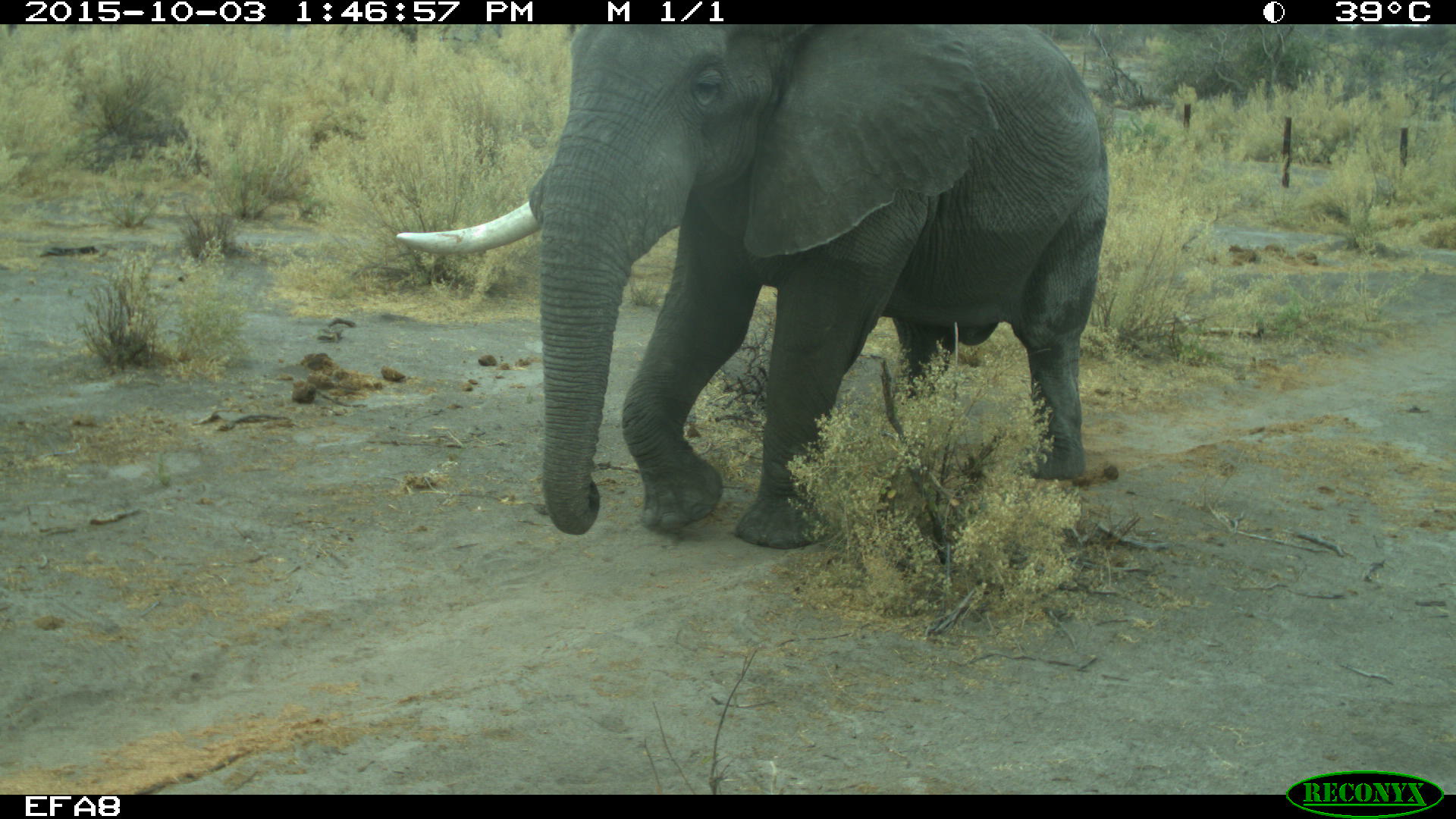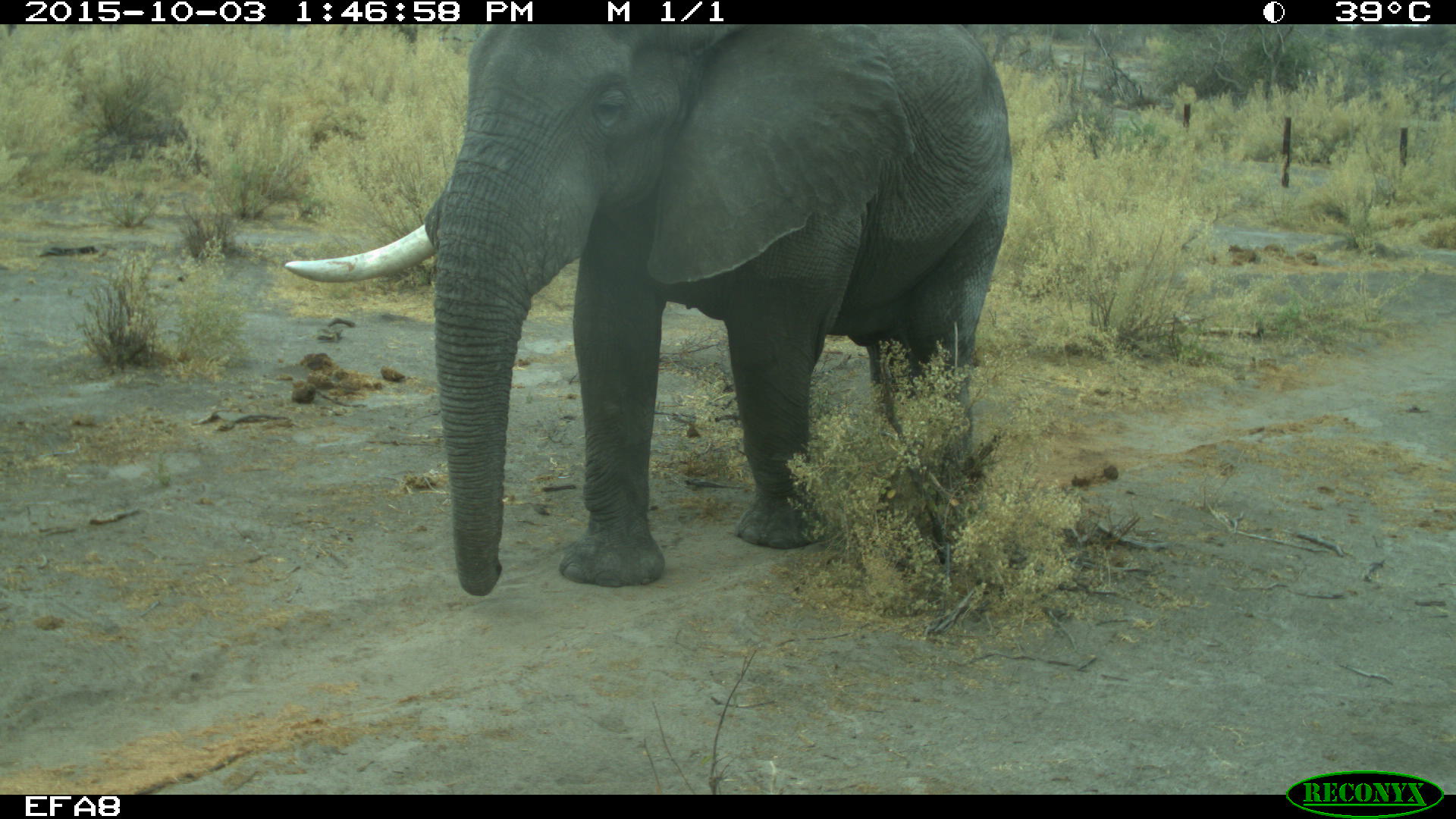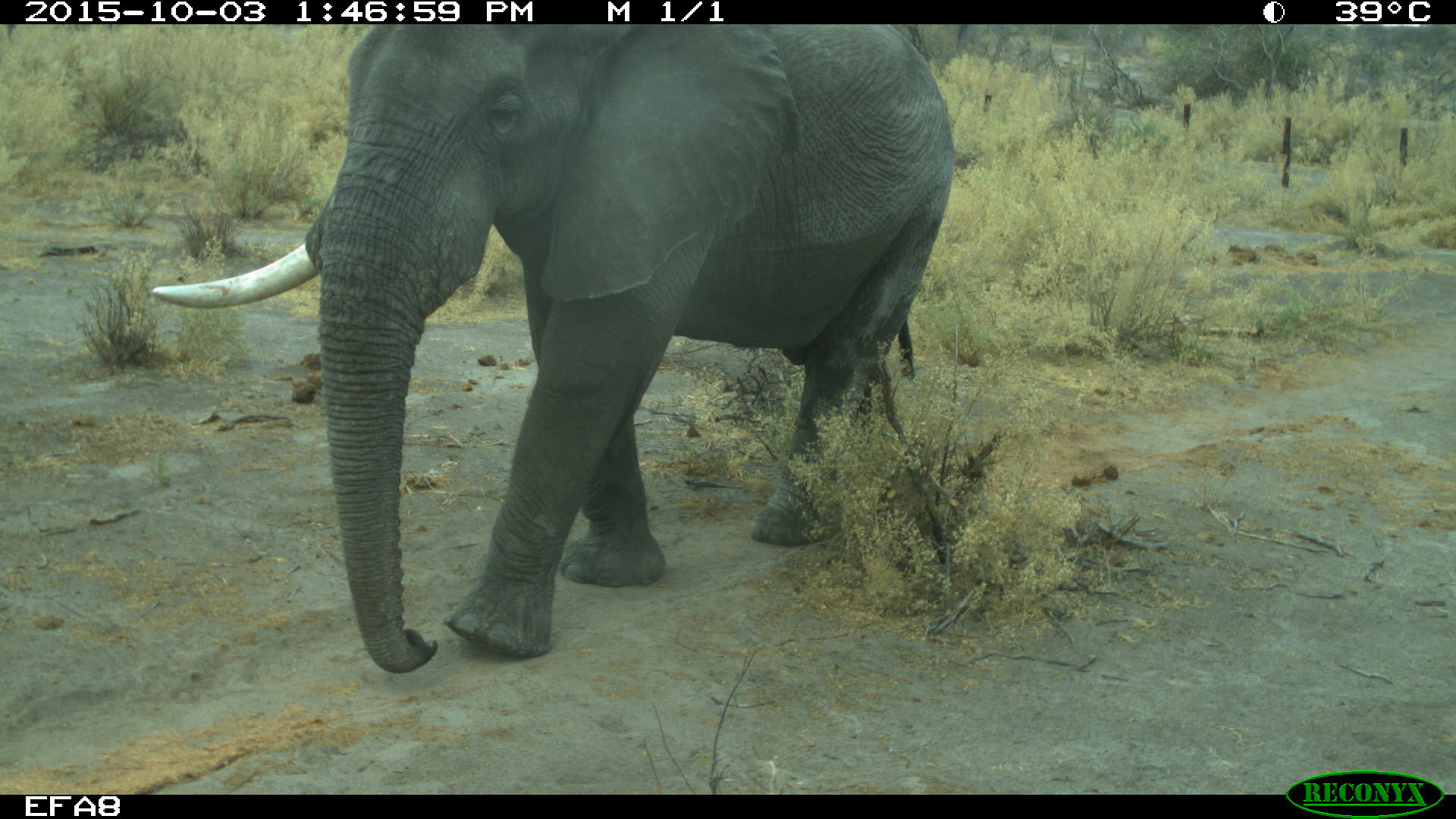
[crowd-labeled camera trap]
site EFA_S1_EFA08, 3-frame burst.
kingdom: Animalia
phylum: Chordata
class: Mammalia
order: Proboscidea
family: Elephantidae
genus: Loxodonta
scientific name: Loxodonta africana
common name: african bush elephant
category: elephant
Elephant (african bush elephant) (Loxodonta africana), count 1. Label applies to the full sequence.